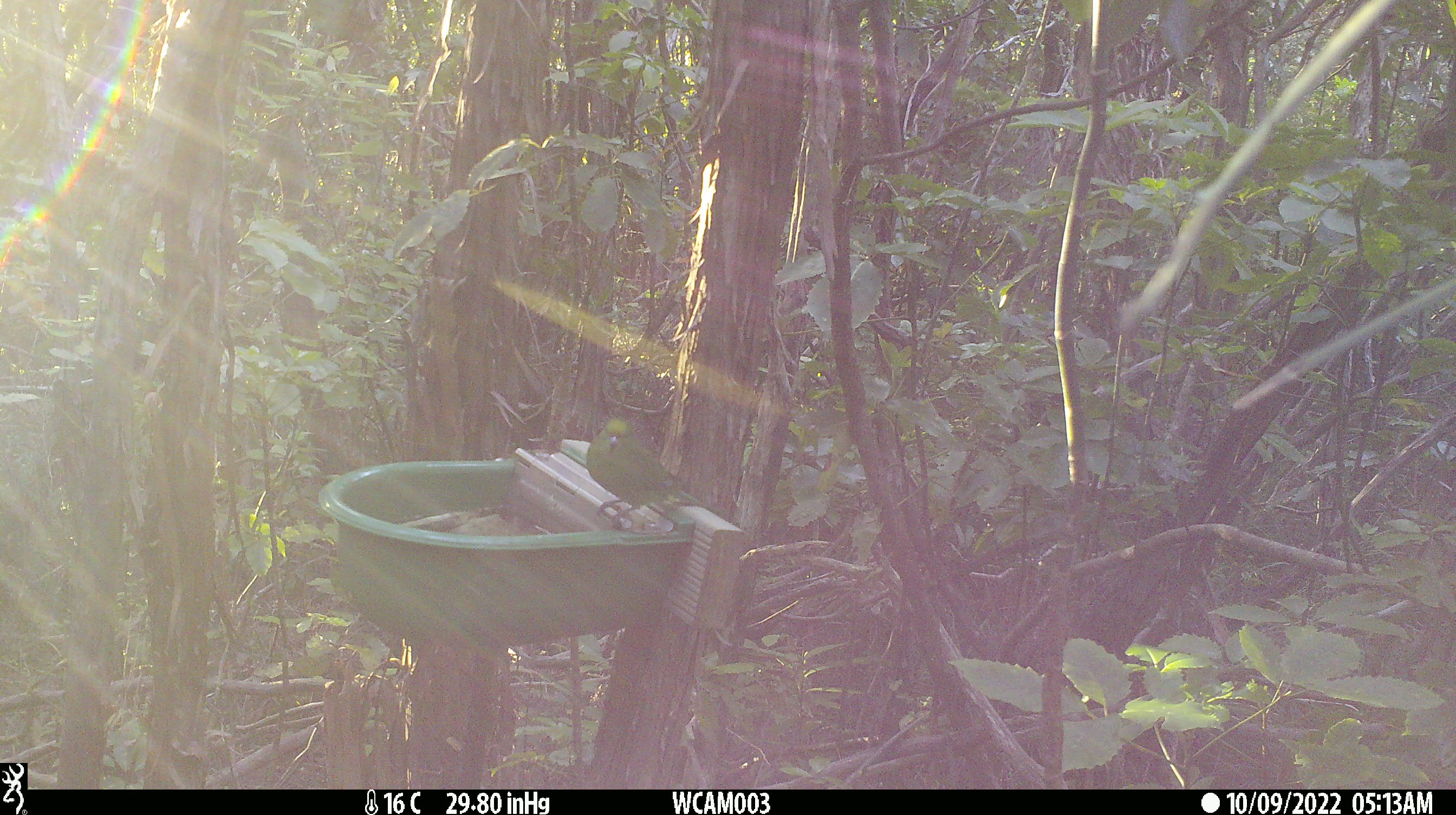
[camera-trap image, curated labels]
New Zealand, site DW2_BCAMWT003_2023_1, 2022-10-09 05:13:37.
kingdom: Animalia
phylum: Chordata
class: Aves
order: Psittaciformes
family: Psittaculidae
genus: Cyanoramphus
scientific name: Cyanoramphus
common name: parakeet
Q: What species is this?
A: Parakeet (Cyanoramphus).